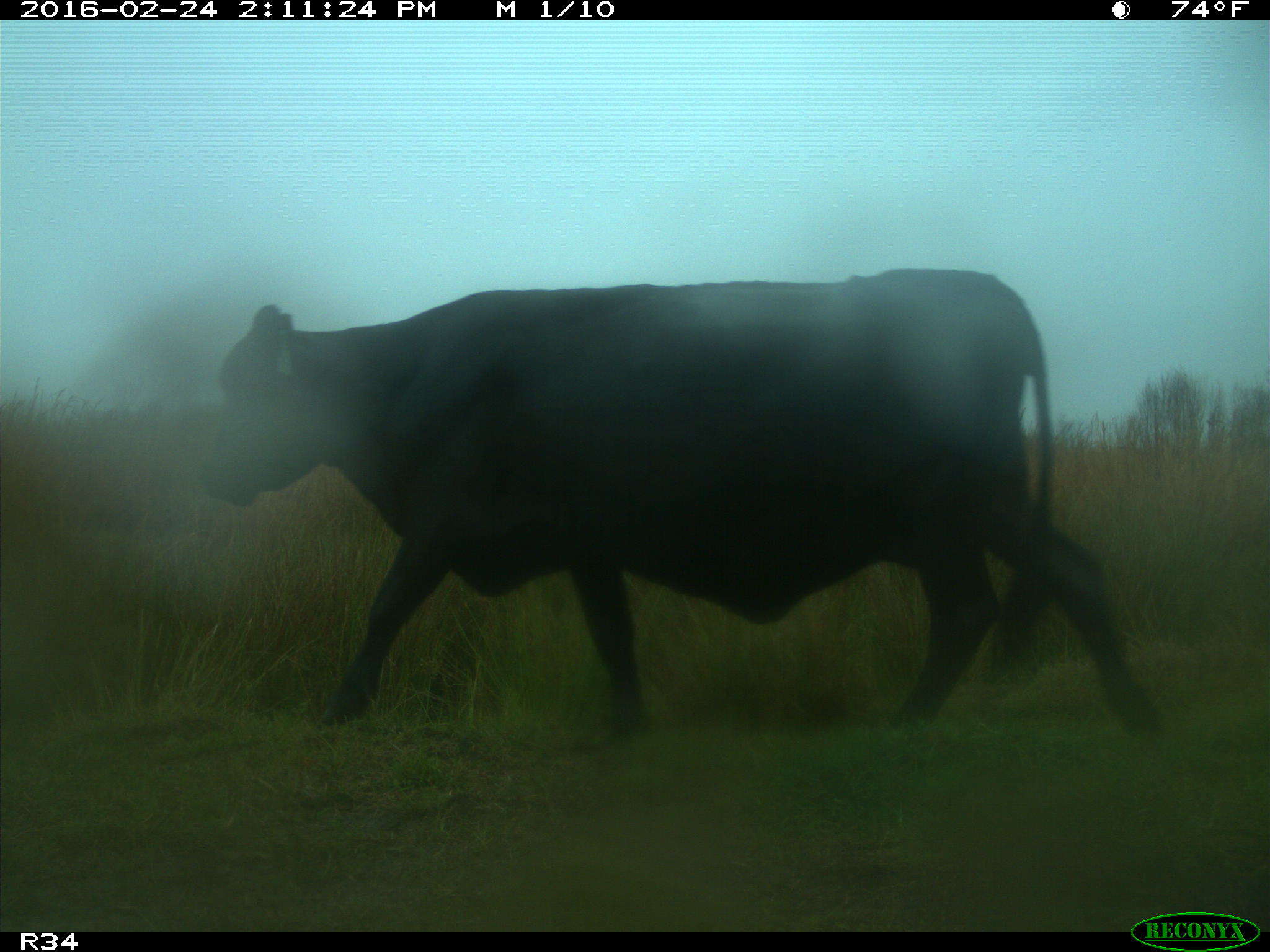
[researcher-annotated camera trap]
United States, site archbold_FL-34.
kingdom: Animalia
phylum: Chordata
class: Mammalia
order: Artiodactyla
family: Bovidae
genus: Bos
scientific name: Bos taurus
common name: domestic cow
Bos taurus (domestic cow).